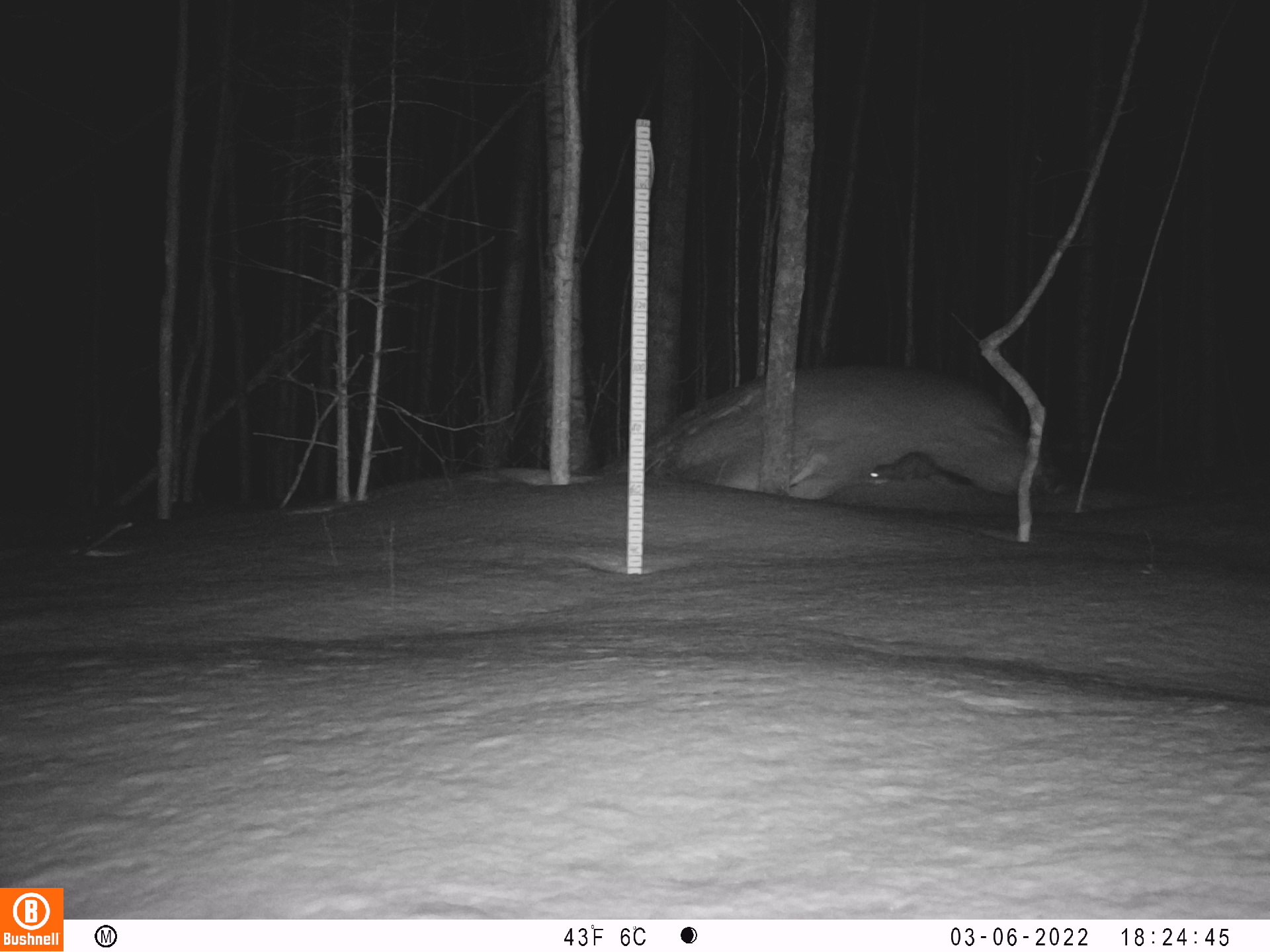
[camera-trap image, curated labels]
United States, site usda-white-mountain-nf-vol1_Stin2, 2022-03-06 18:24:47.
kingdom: Animalia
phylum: Chordata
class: Mammalia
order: Carnivora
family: Mustelidae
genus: Mustela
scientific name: Mustela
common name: weasel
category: weasel sp.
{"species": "weasel sp. (weasel) (Mustela)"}